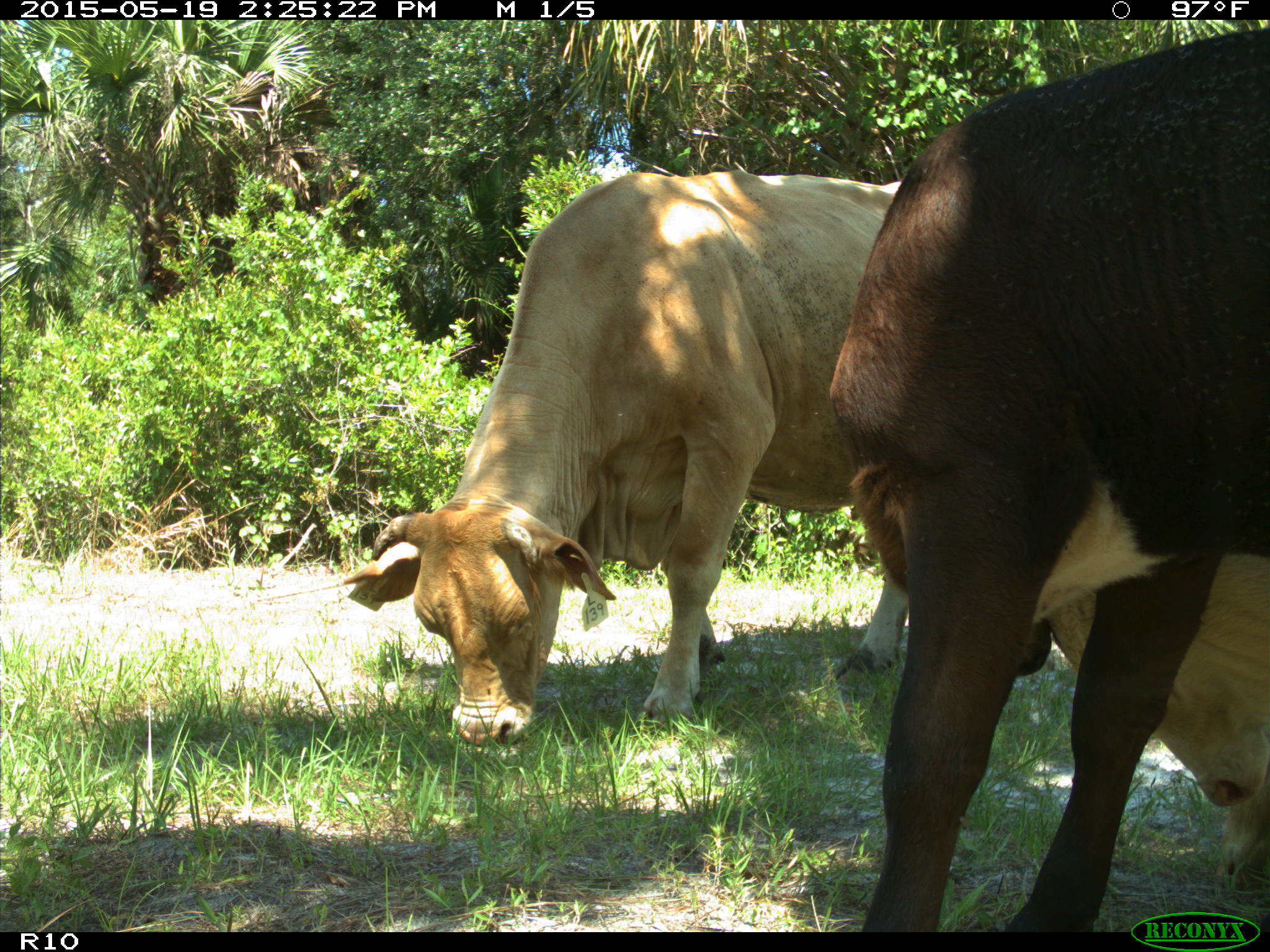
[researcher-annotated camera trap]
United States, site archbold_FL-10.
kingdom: Animalia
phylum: Chordata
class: Mammalia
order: Artiodactyla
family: Bovidae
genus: Bos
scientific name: Bos taurus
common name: domestic cow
Bos taurus (domestic cow).